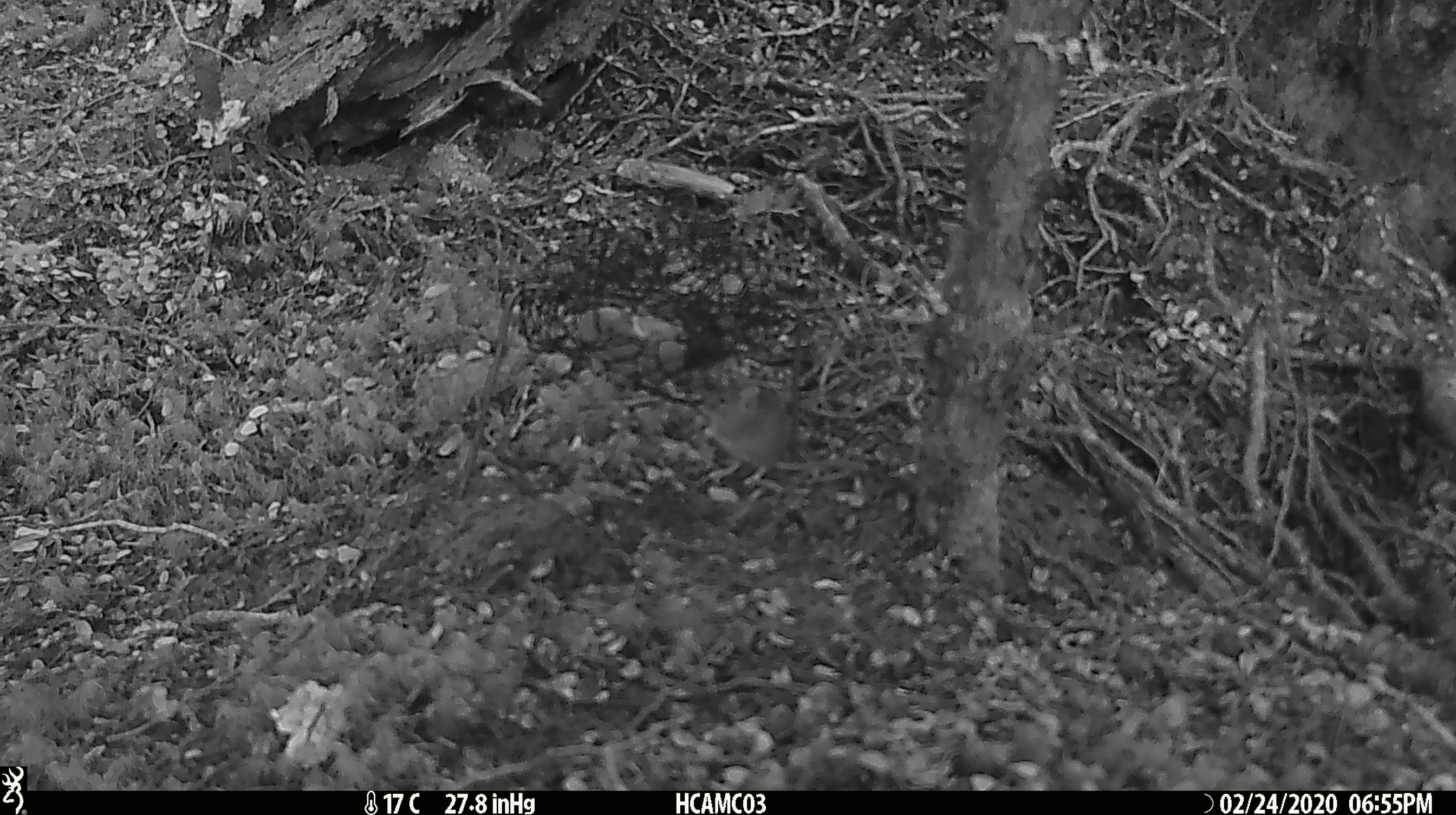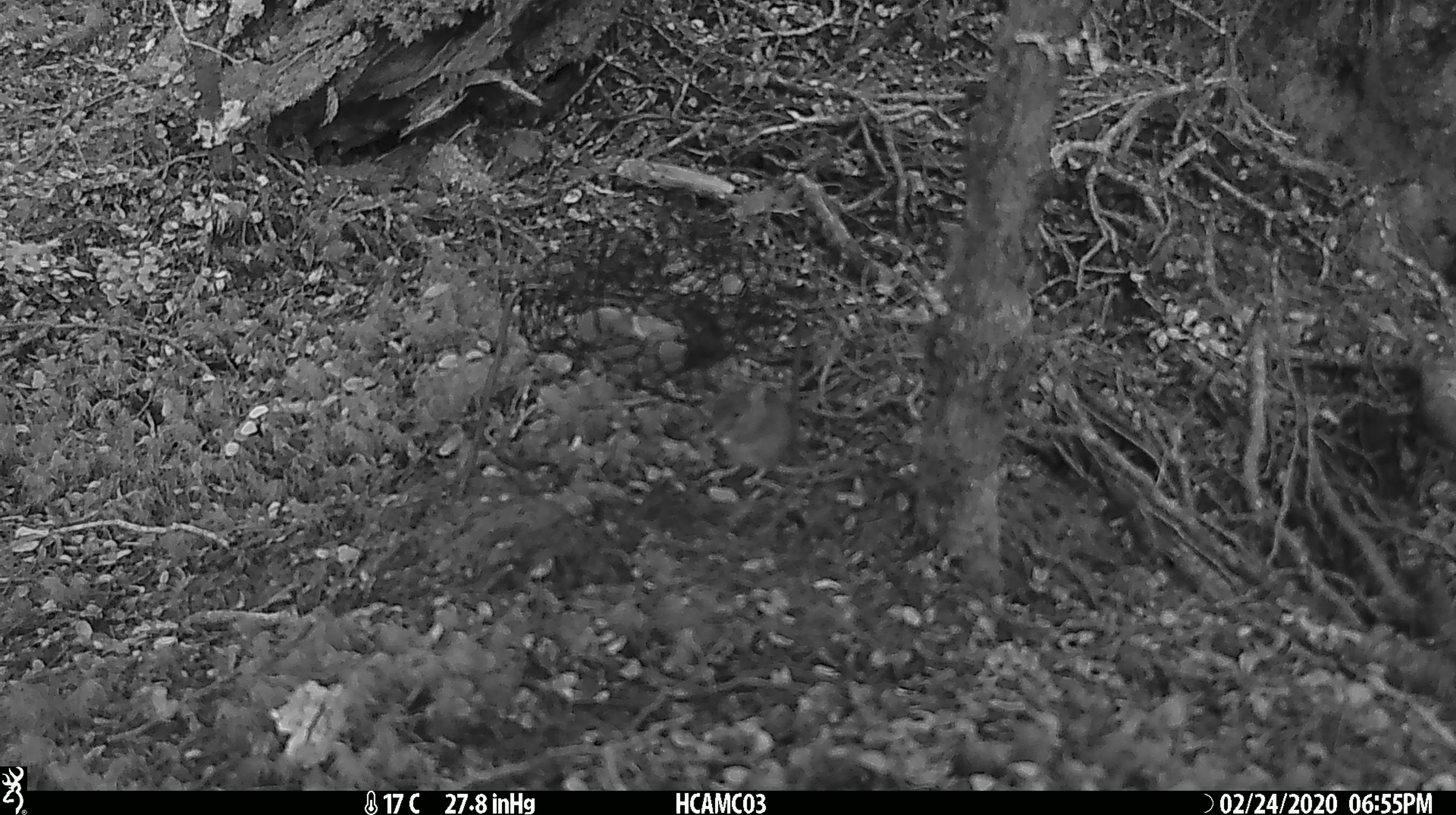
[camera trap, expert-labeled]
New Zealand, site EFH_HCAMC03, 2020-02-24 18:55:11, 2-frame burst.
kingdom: Animalia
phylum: Chordata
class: Mammalia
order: Rodentia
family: Muridae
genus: Mus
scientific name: Mus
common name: mouse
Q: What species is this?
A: Mouse (Mus).